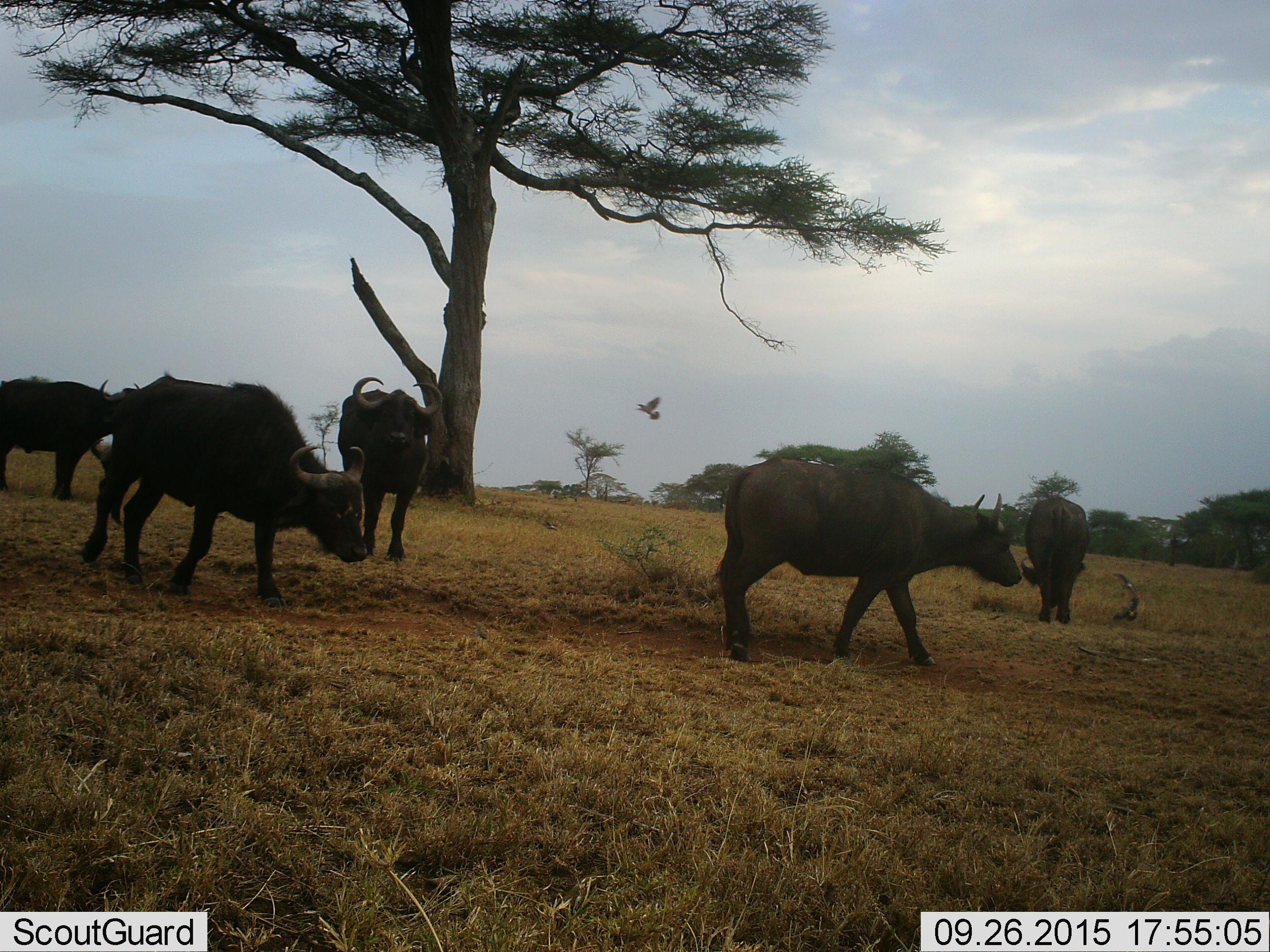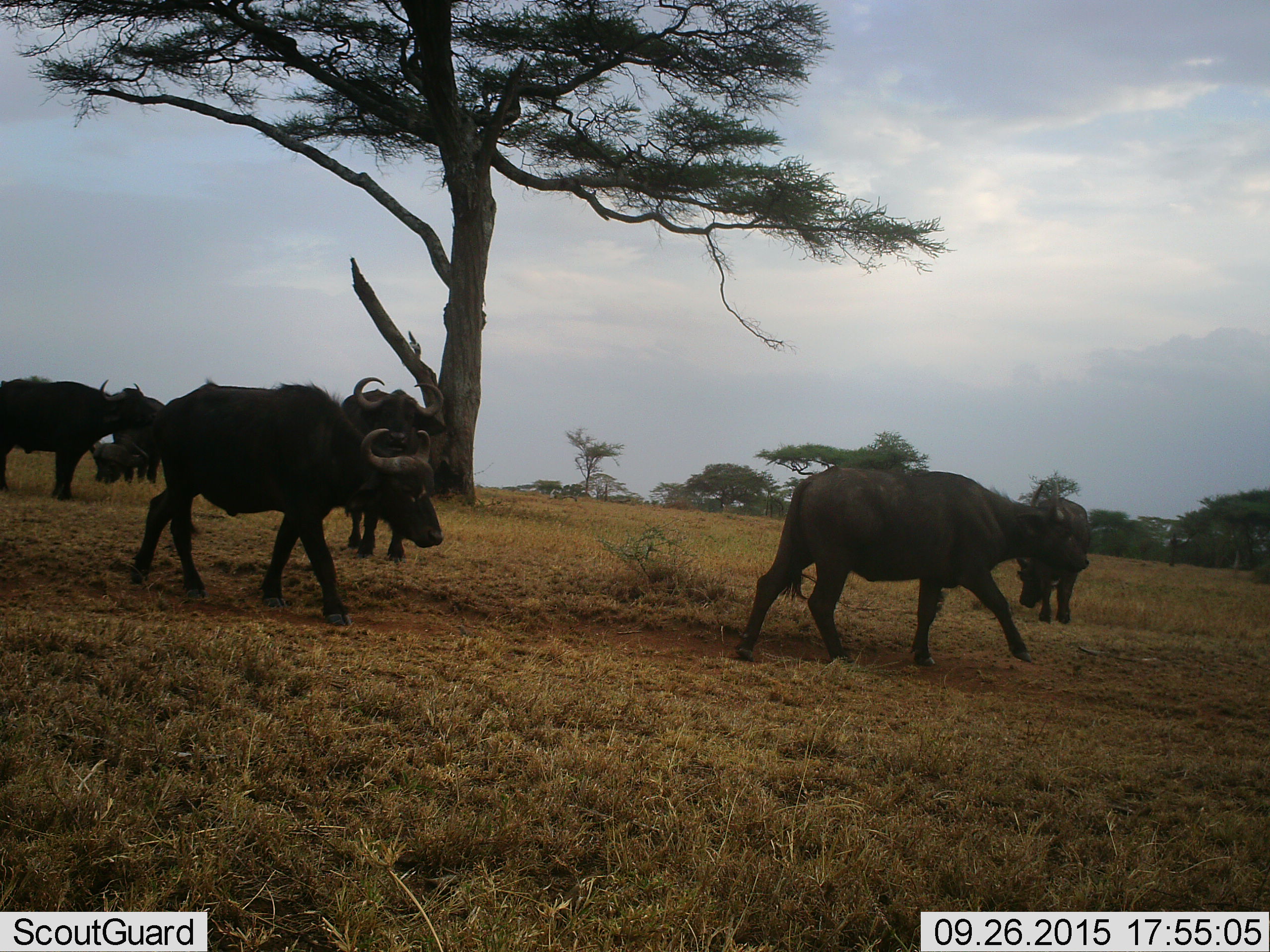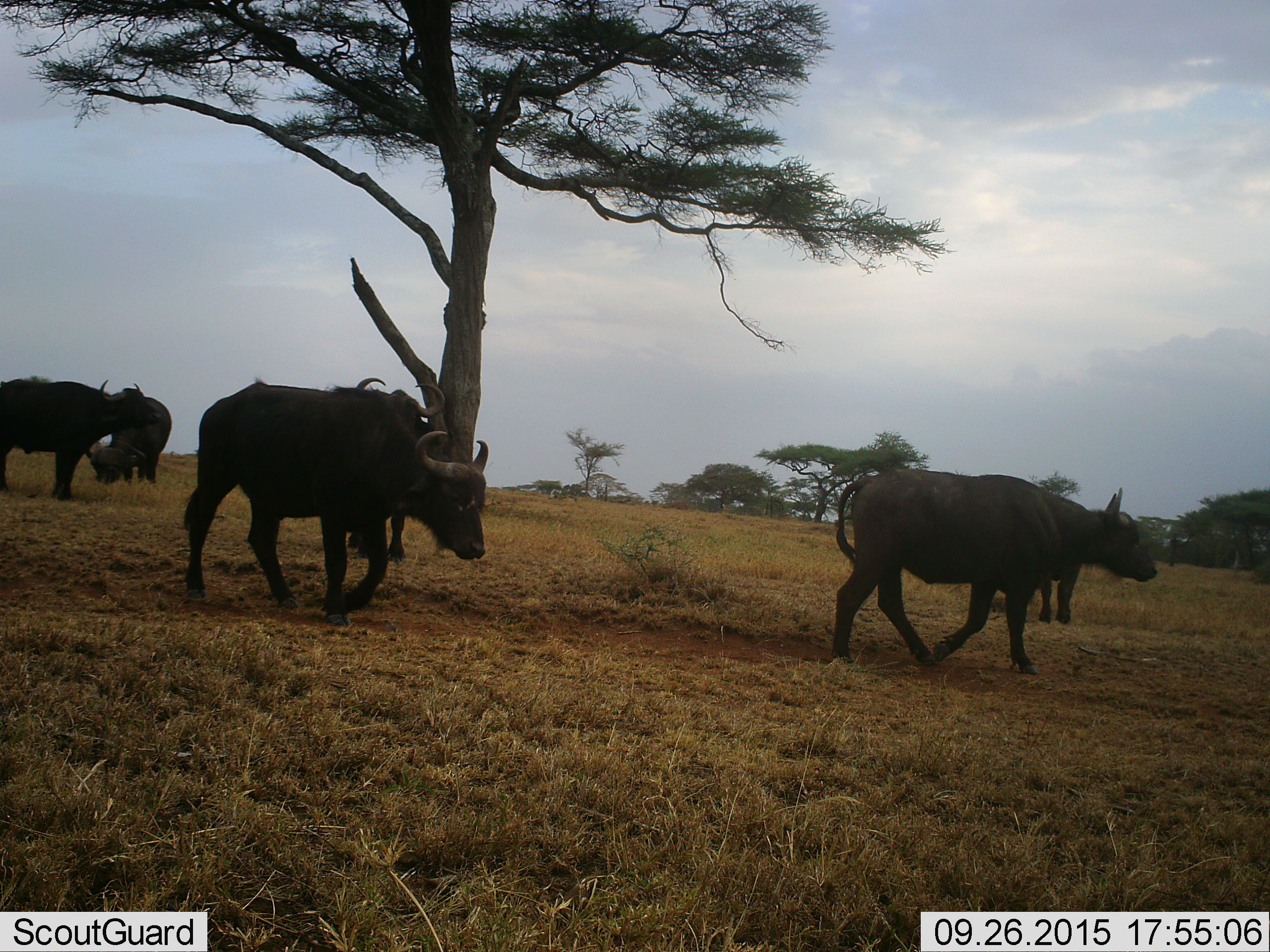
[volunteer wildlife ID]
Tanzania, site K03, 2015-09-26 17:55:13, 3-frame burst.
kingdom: Animalia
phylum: Chordata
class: Mammalia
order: Artiodactyla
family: Bovidae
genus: Syncerus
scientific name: Syncerus caffer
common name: cape buffalo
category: buffalo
Buffalo (cape buffalo) (Syncerus caffer), count 6. Behavior (volunteer vote fractions): standing 56%, resting 0%, moving 100%, interacting 0%. Young present (vote fraction): 0%. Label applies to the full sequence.